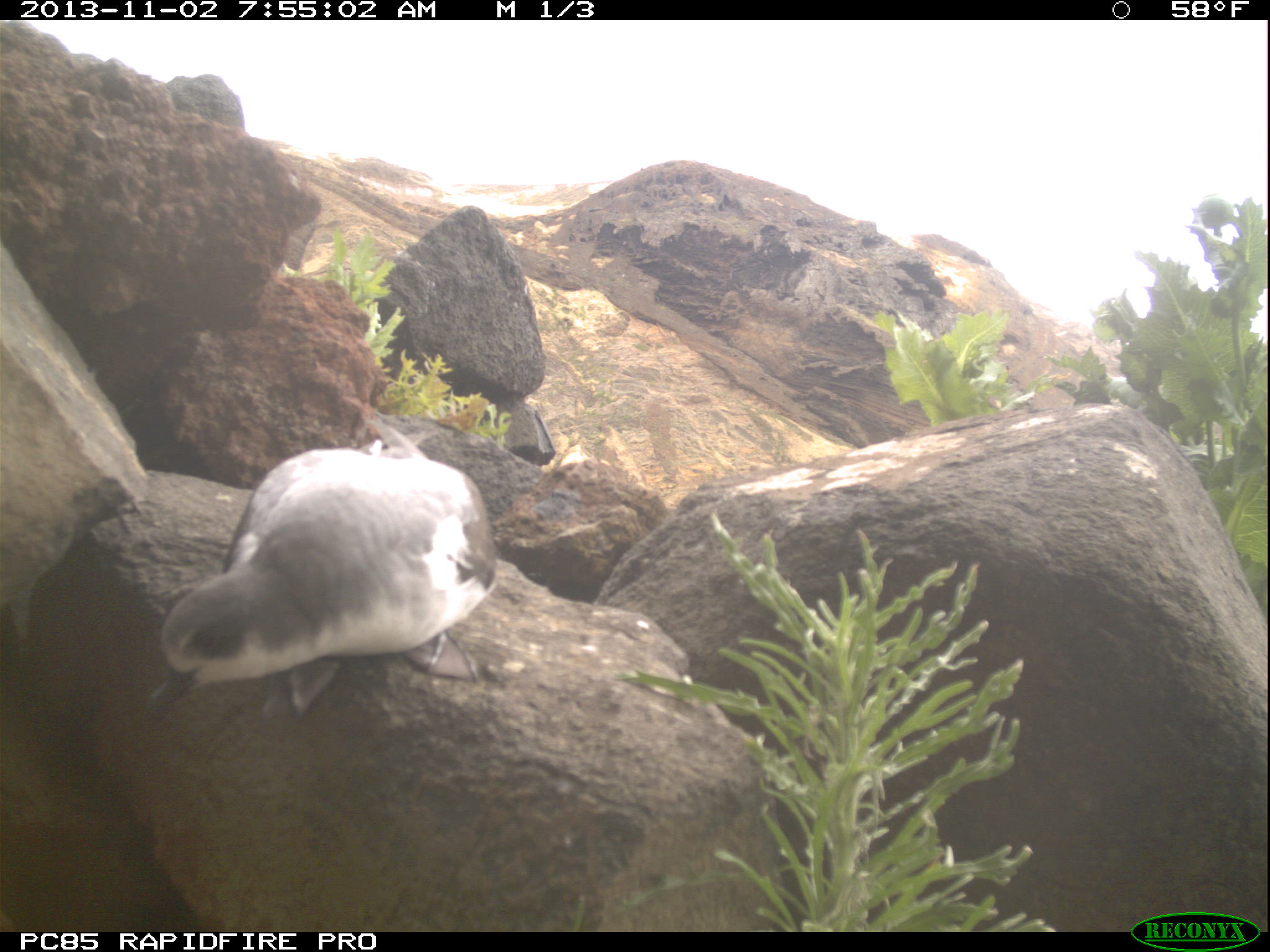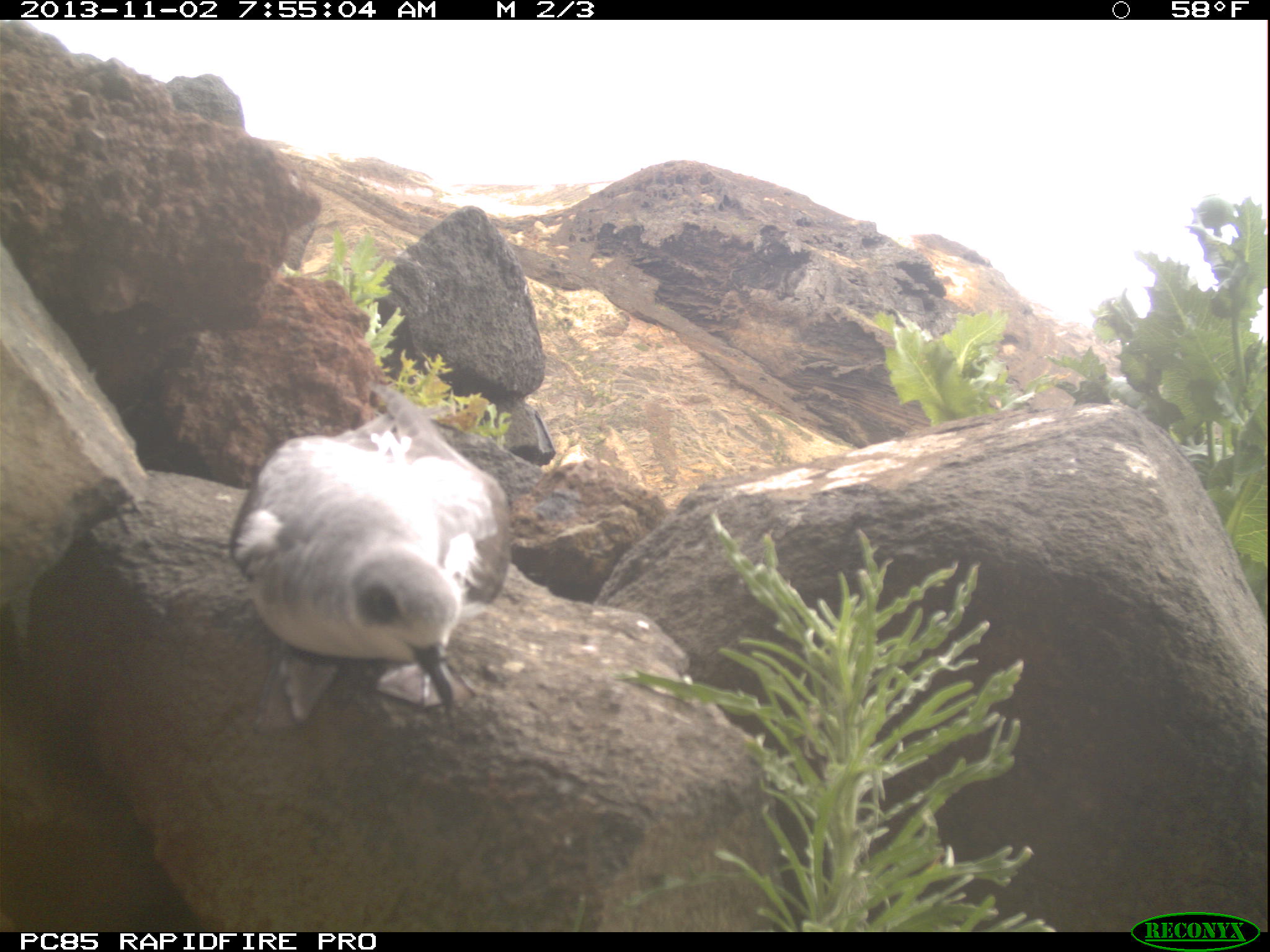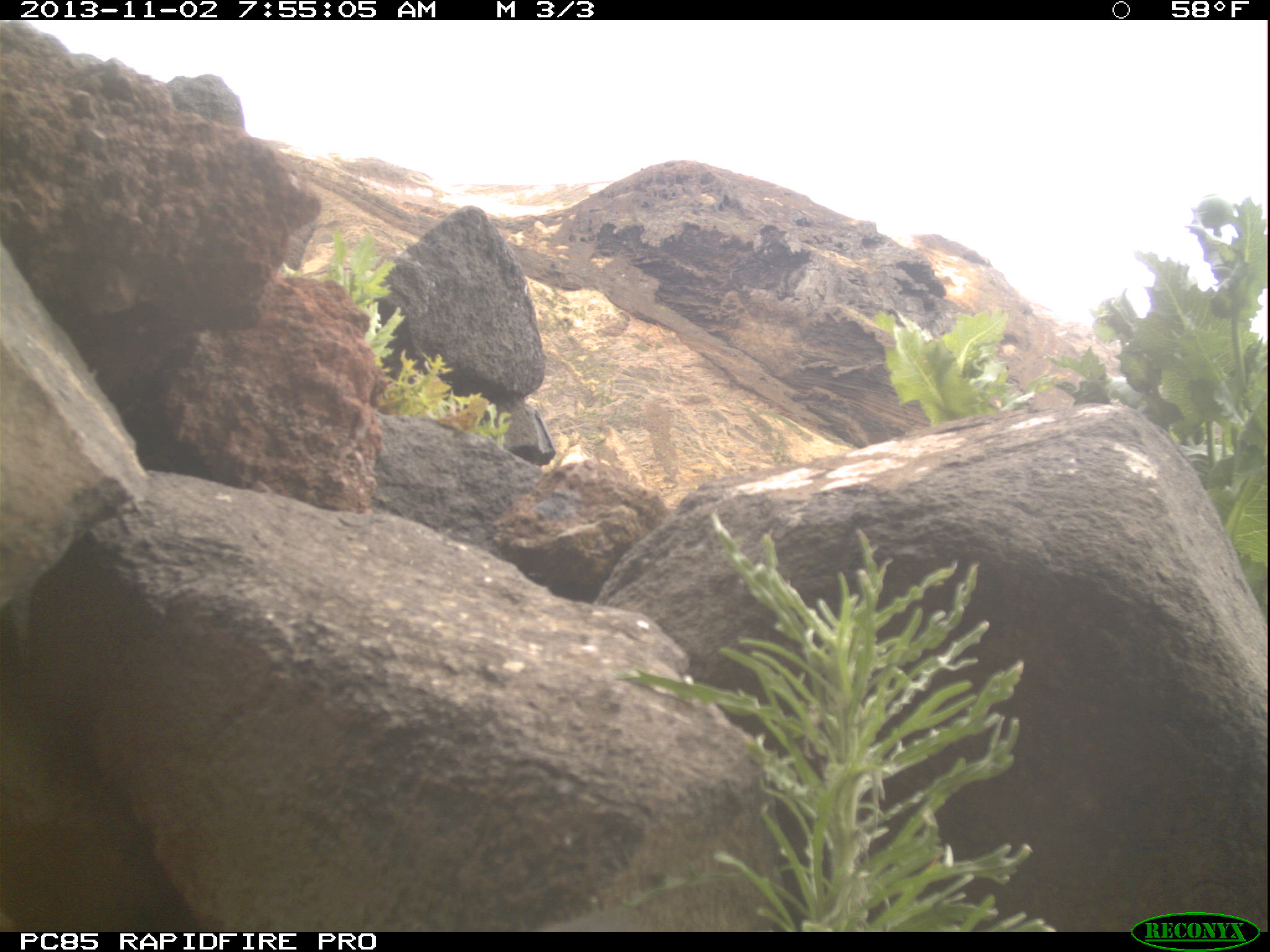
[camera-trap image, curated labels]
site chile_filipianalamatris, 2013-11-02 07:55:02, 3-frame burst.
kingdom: Animalia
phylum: Chordata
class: Aves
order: Procellariiformes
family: Procellariidae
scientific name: Procellariidae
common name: petrel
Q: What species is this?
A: Petrel (Procellariidae).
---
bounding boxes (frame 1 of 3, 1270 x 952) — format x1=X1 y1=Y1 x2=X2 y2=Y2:
petrel: x1=146 y1=411 x2=497 y2=726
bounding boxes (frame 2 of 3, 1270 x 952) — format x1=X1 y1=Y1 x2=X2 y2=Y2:
petrel: x1=225 y1=390 x2=512 y2=728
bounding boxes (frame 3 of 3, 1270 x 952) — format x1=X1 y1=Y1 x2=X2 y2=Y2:
petrel: x1=535 y1=902 x2=653 y2=927